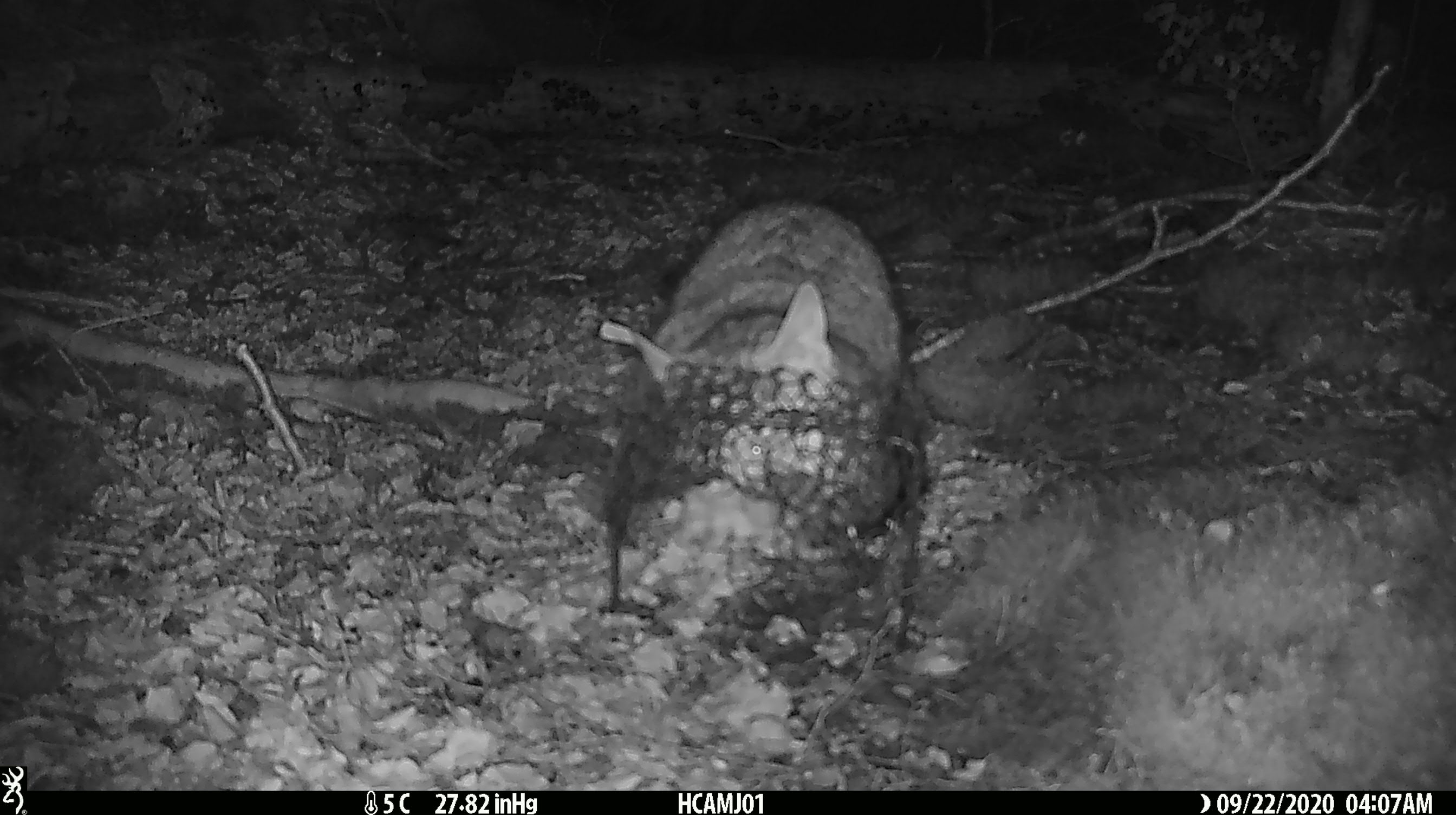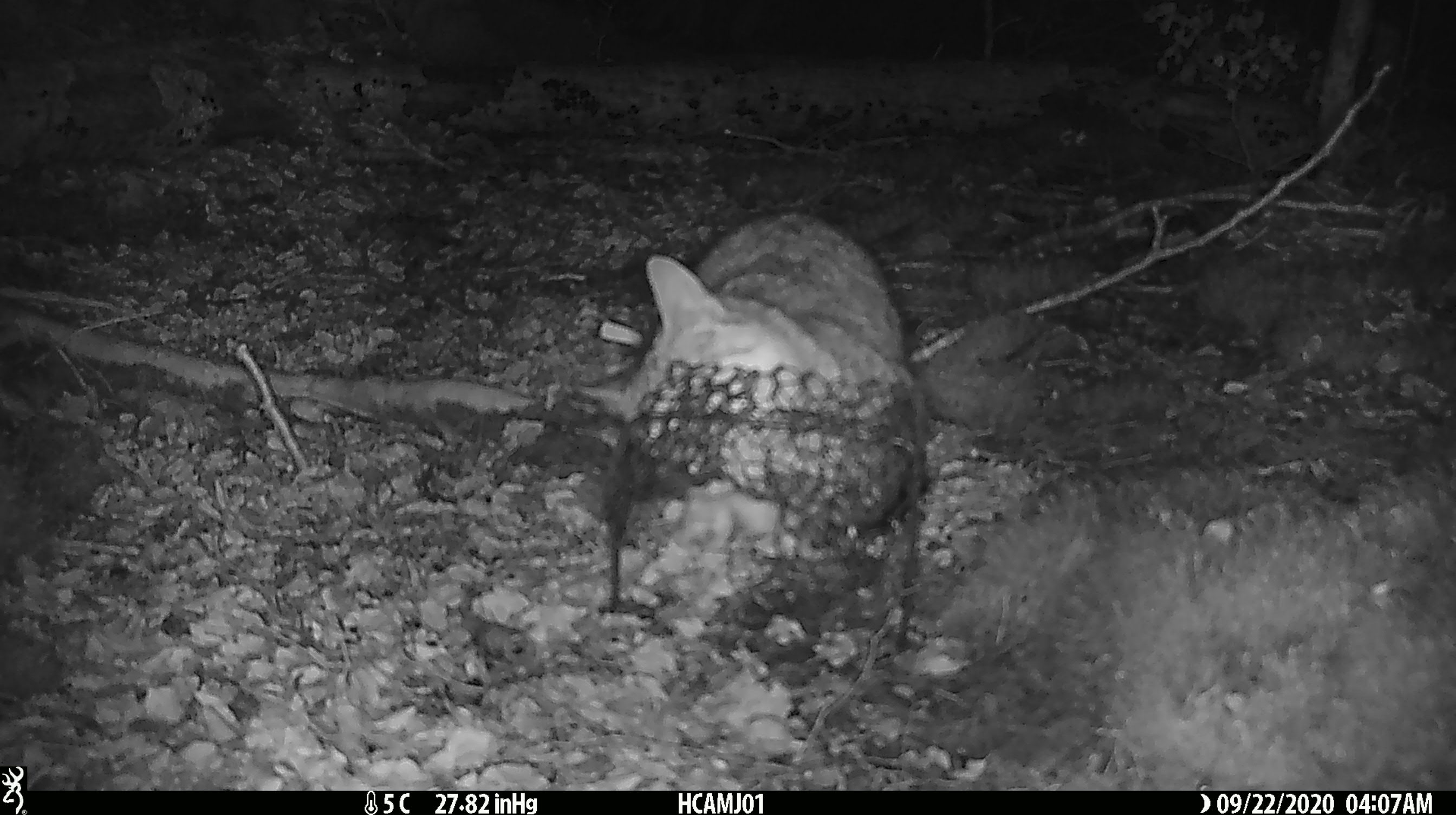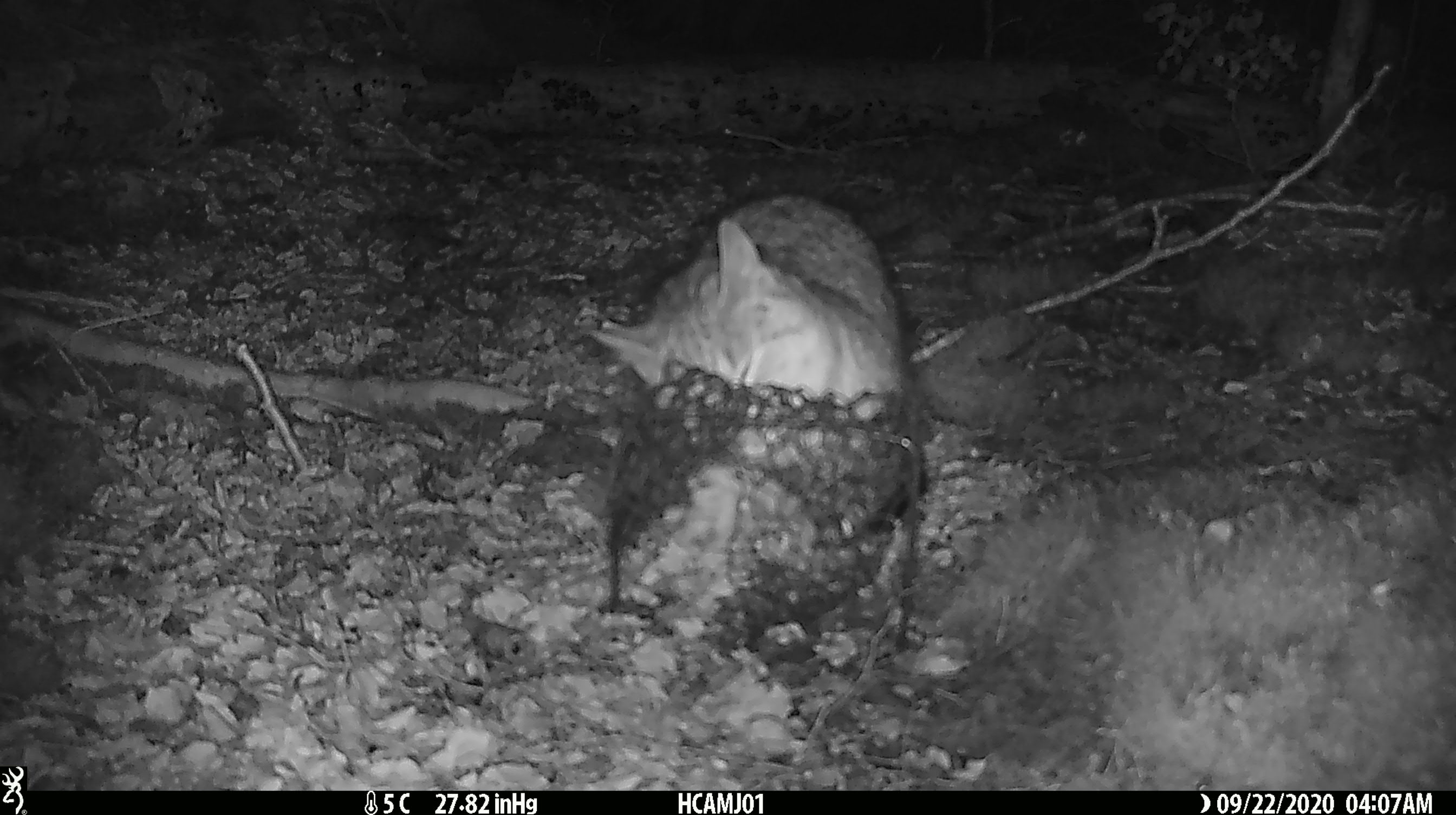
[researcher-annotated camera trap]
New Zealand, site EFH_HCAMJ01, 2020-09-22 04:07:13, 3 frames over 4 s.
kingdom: Animalia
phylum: Chordata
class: Mammalia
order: Carnivora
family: Felidae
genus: Felis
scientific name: Felis catus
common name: domestic cat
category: cat